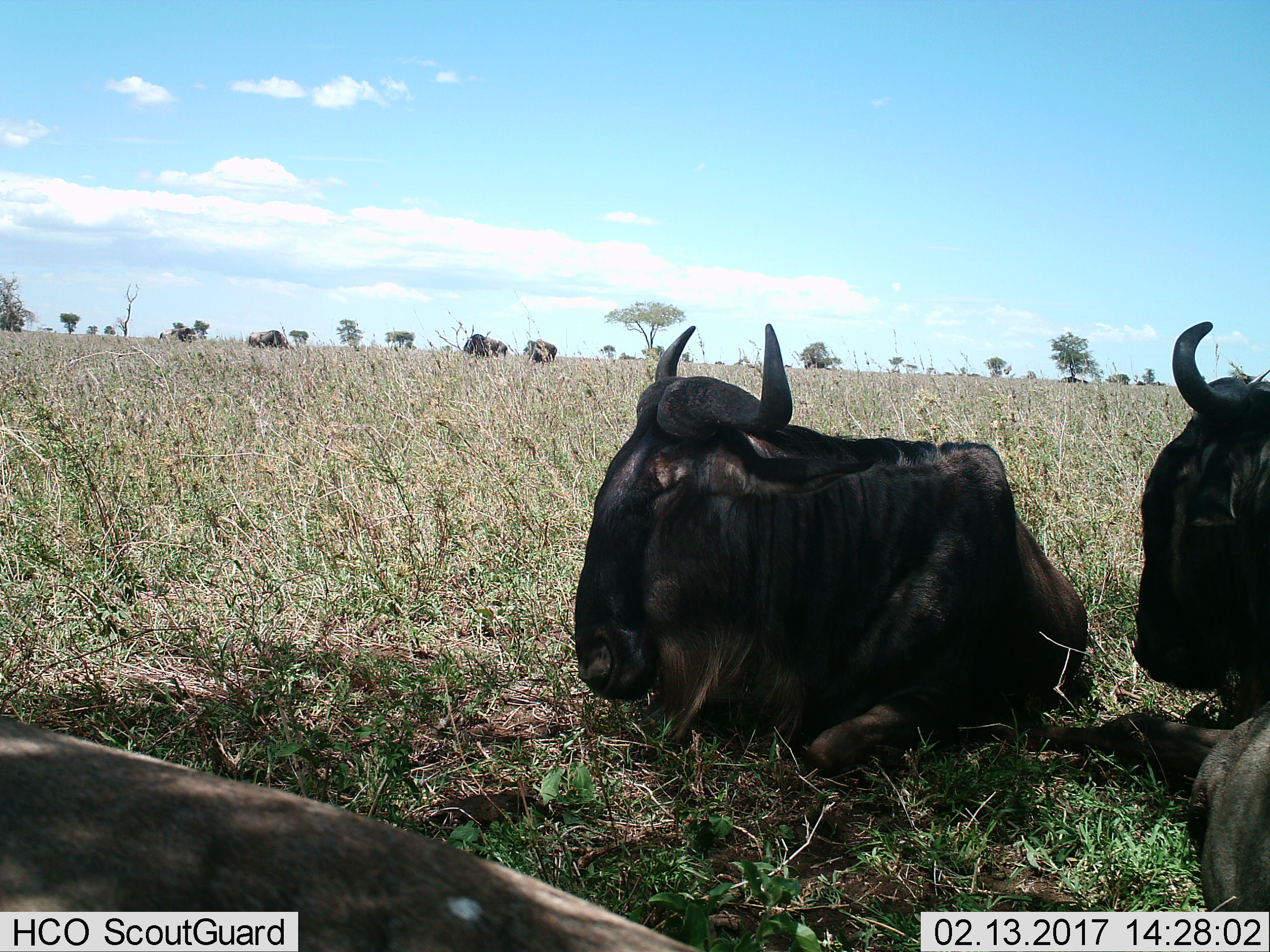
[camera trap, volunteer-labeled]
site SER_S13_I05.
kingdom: Animalia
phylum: Chordata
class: Mammalia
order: Artiodactyla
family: Bovidae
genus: Connochaetes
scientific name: Connochaetes taurinus taurinus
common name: blue wildebeest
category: wildebeestblue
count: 11-50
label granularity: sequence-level